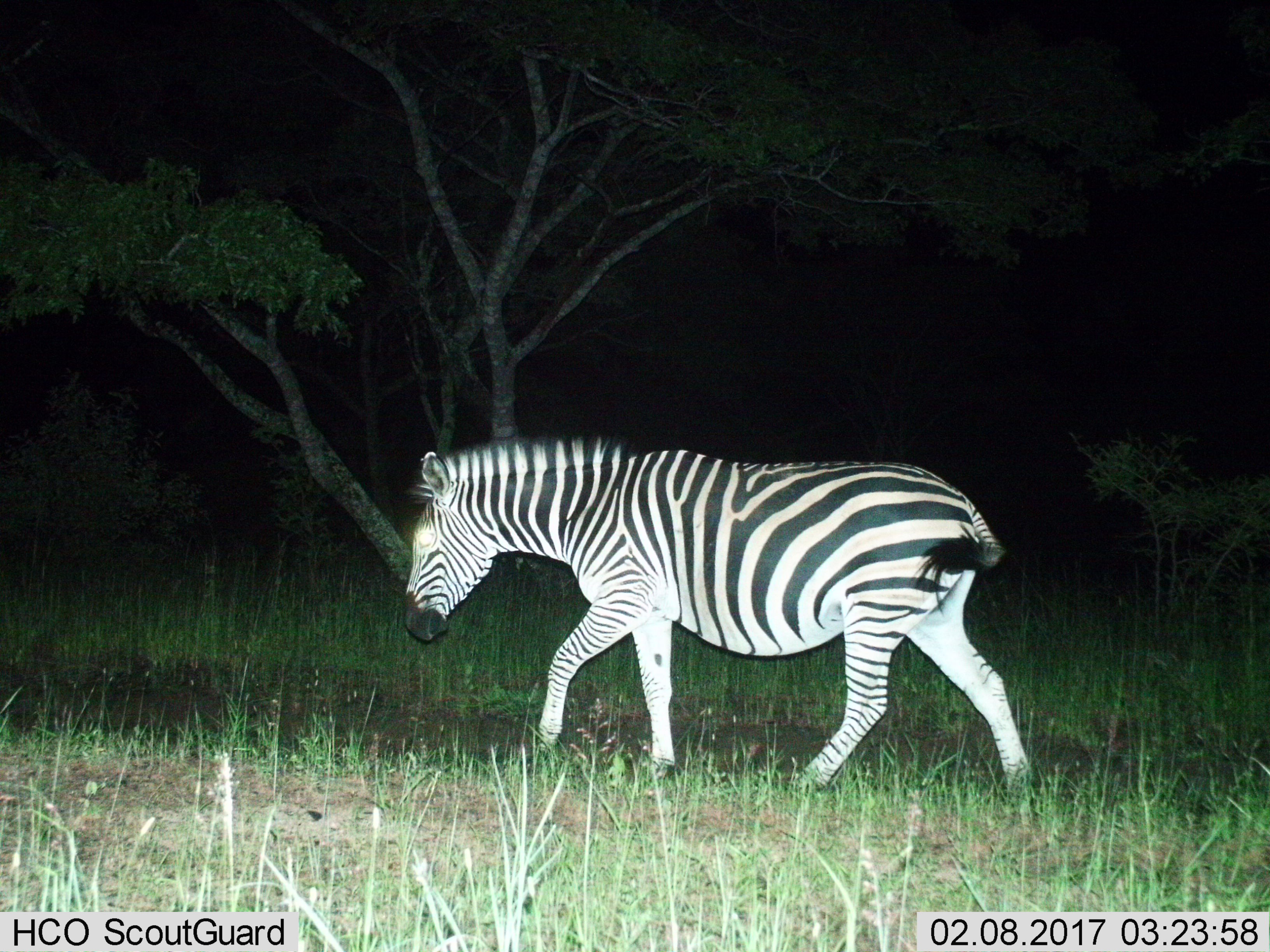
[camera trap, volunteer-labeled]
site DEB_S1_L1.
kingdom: Animalia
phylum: Chordata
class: Mammalia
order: Perissodactyla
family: Equidae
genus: Equus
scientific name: Equus quagga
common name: plains zebra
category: zebraplains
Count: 1.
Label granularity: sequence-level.